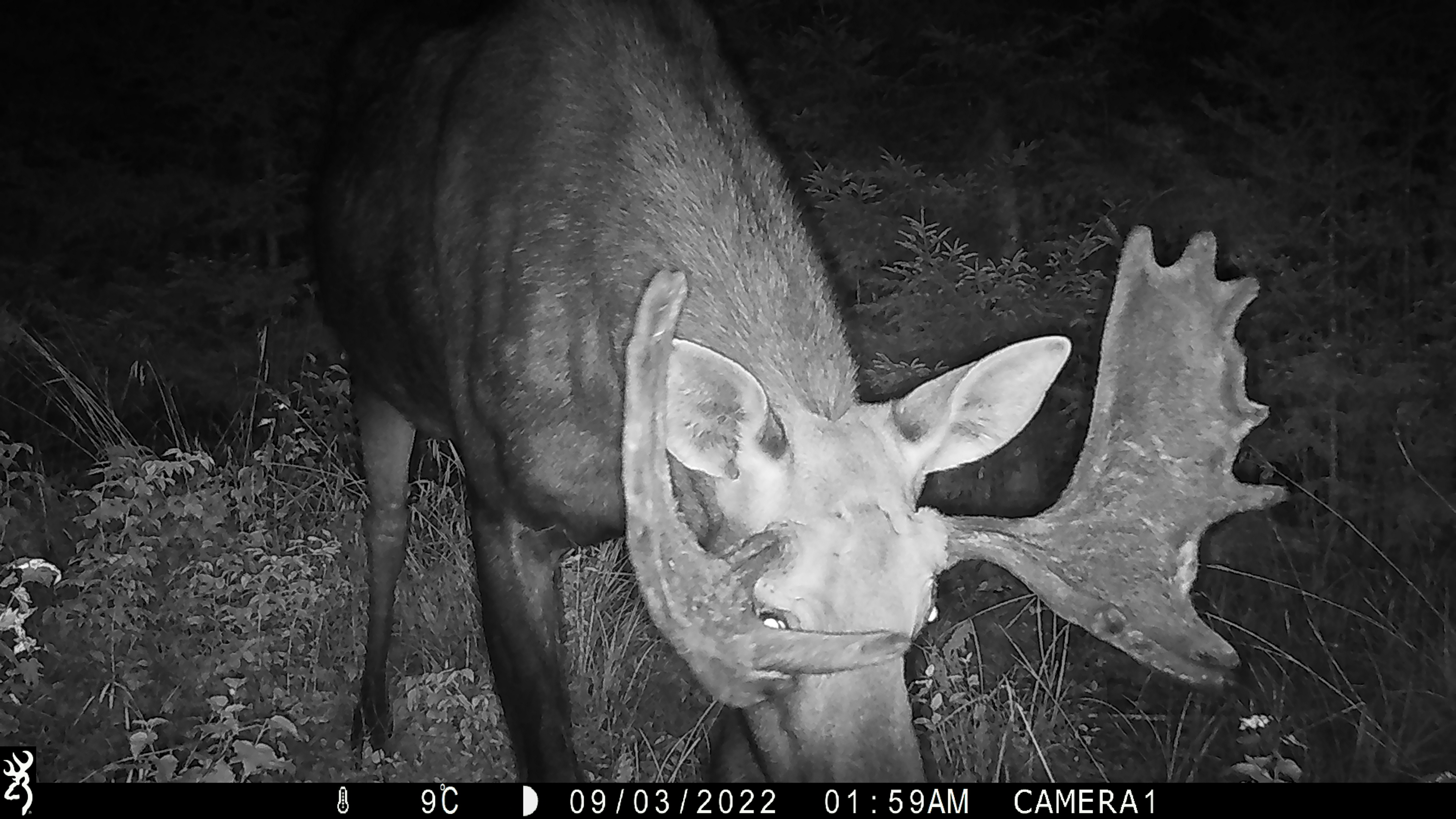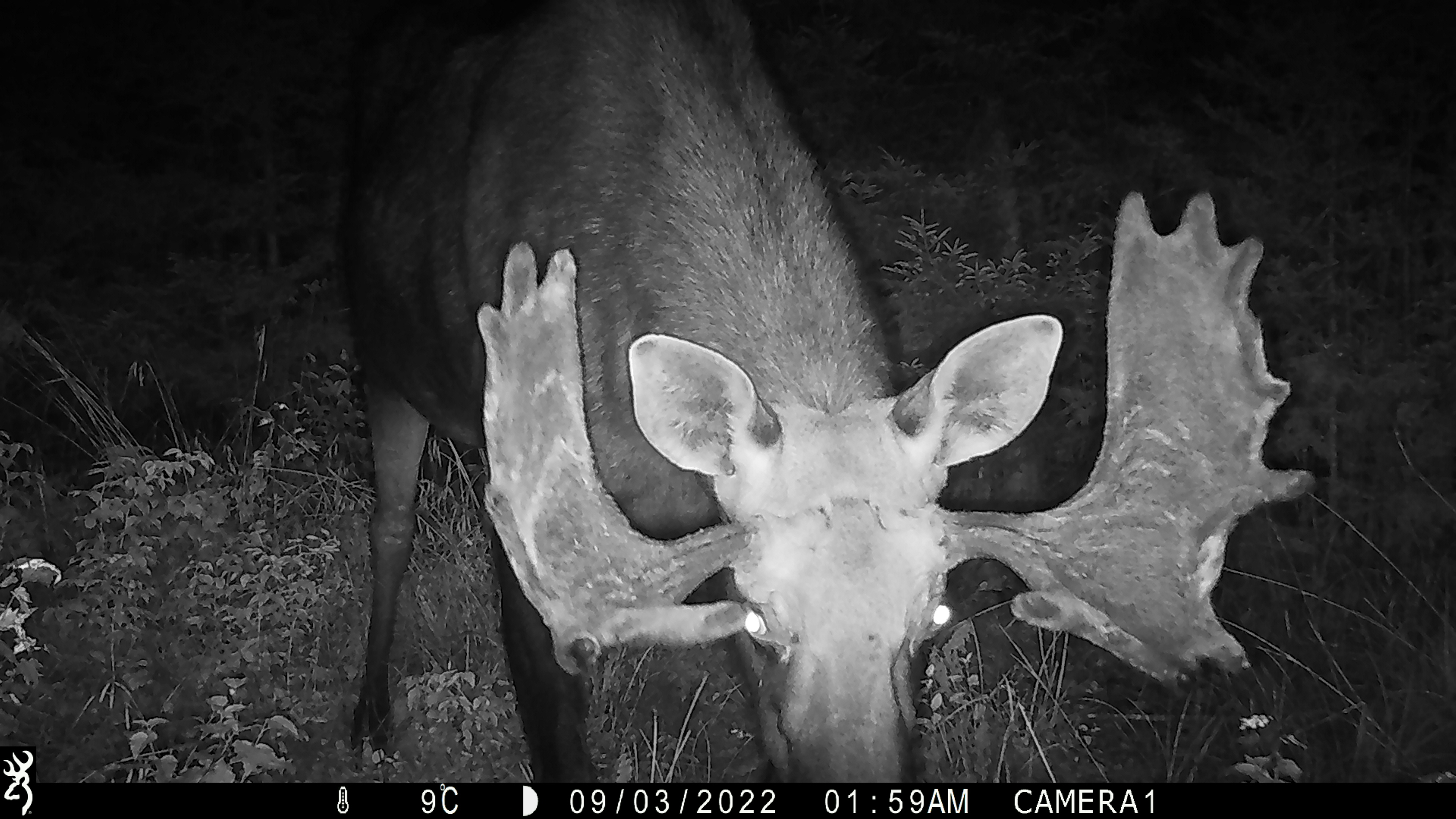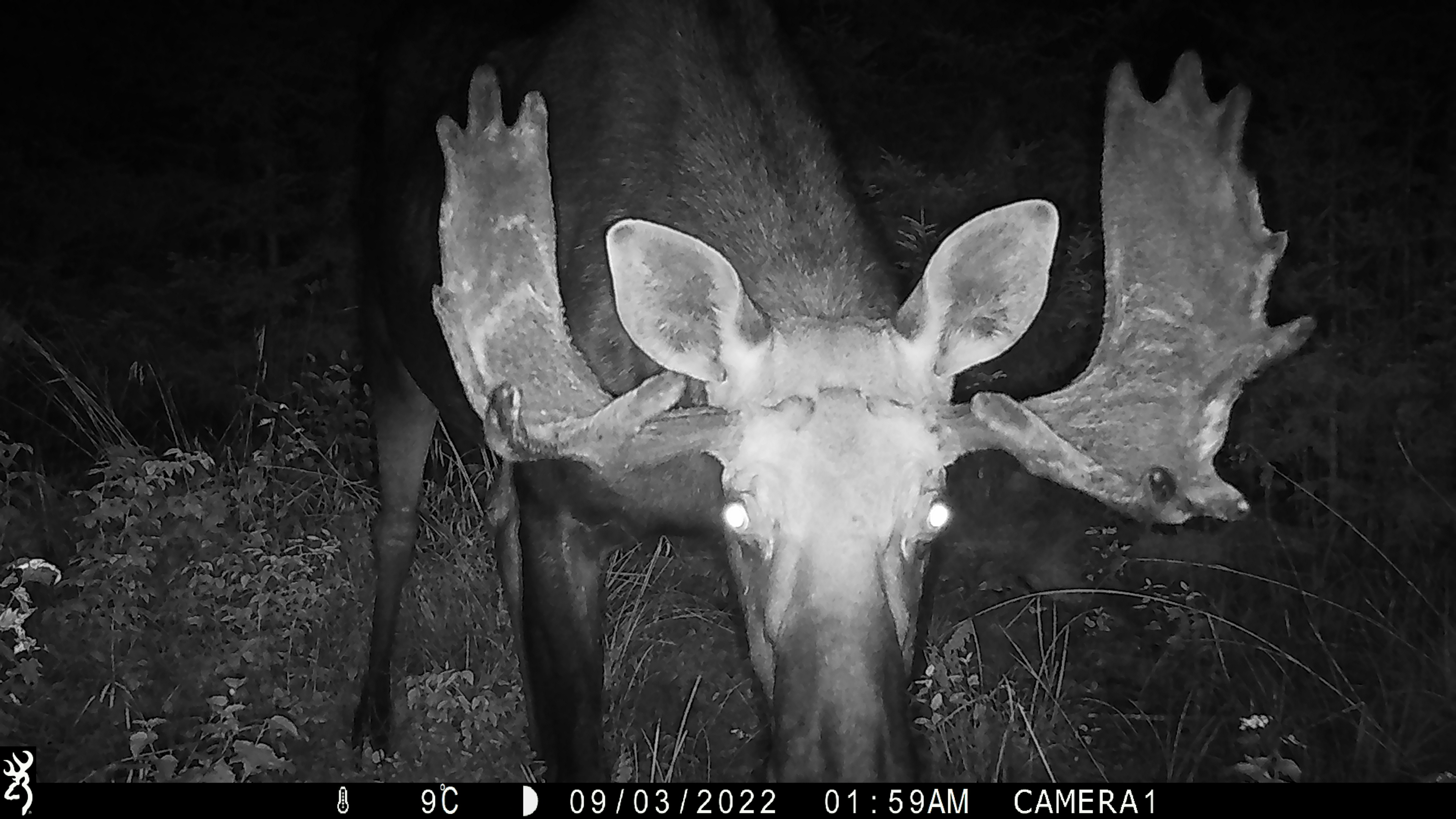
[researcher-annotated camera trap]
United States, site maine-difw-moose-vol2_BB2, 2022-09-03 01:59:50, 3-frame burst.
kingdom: Animalia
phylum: Chordata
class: Mammalia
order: Artiodactyla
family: Cervidae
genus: Alces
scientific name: Alces alces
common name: moose